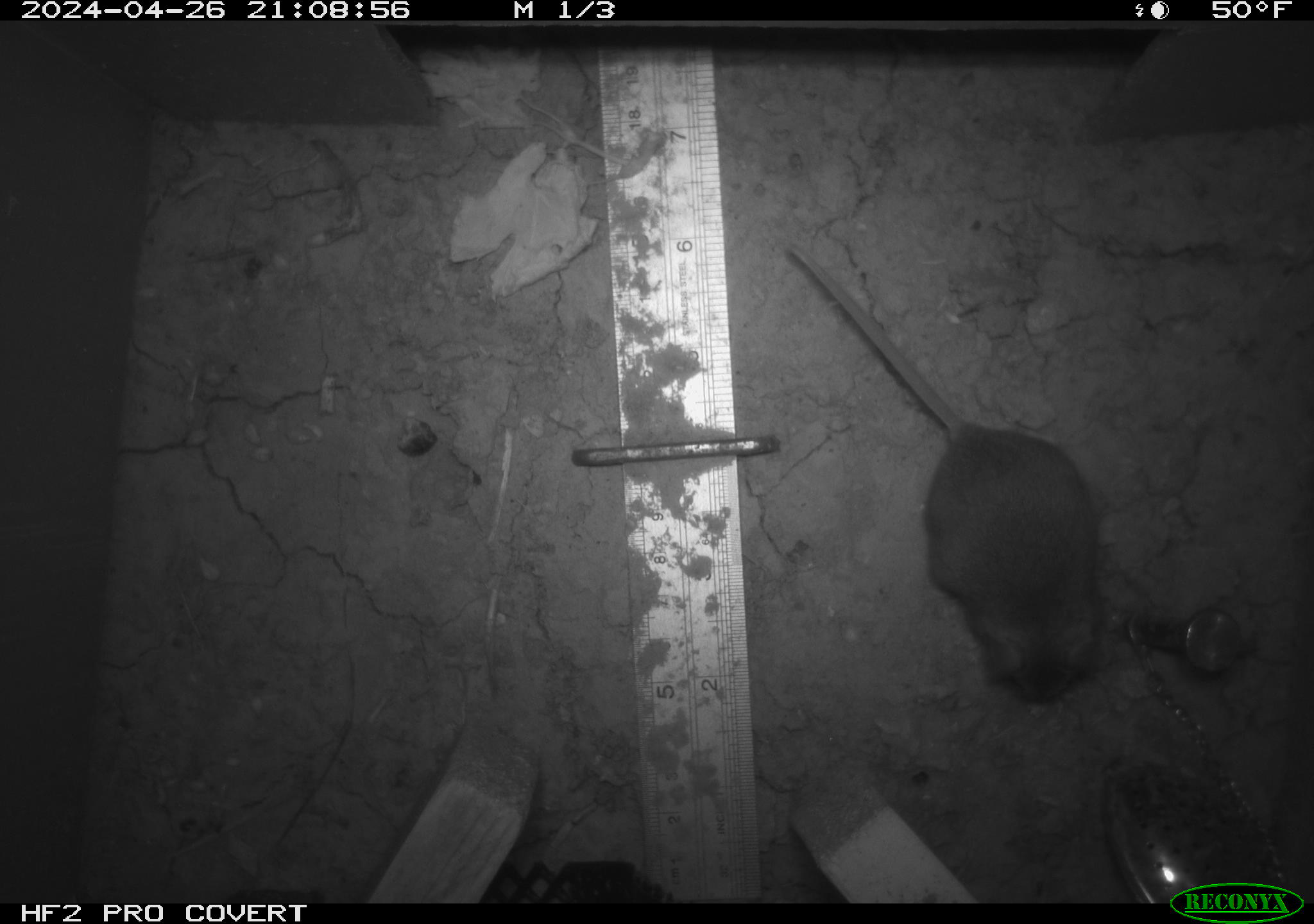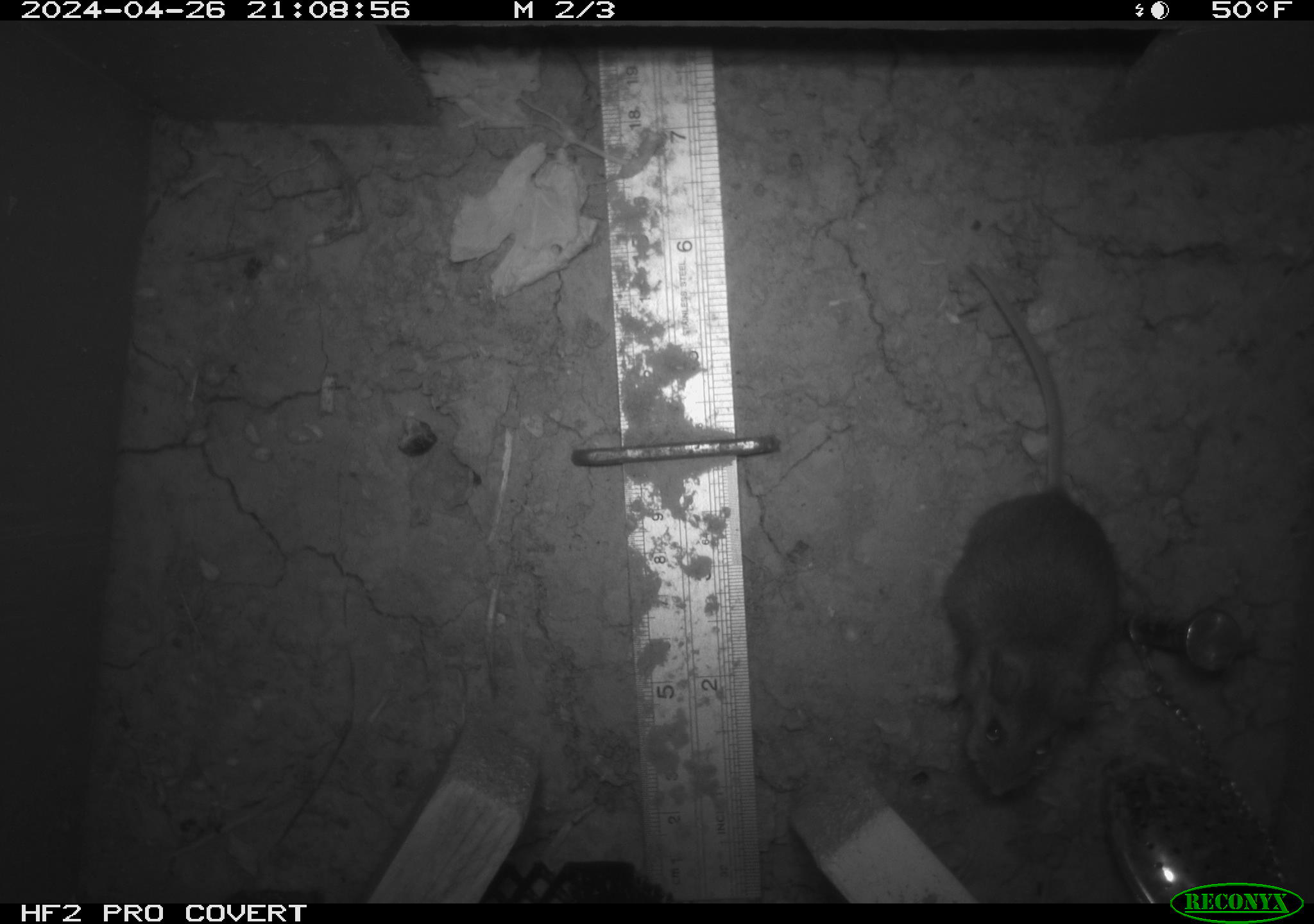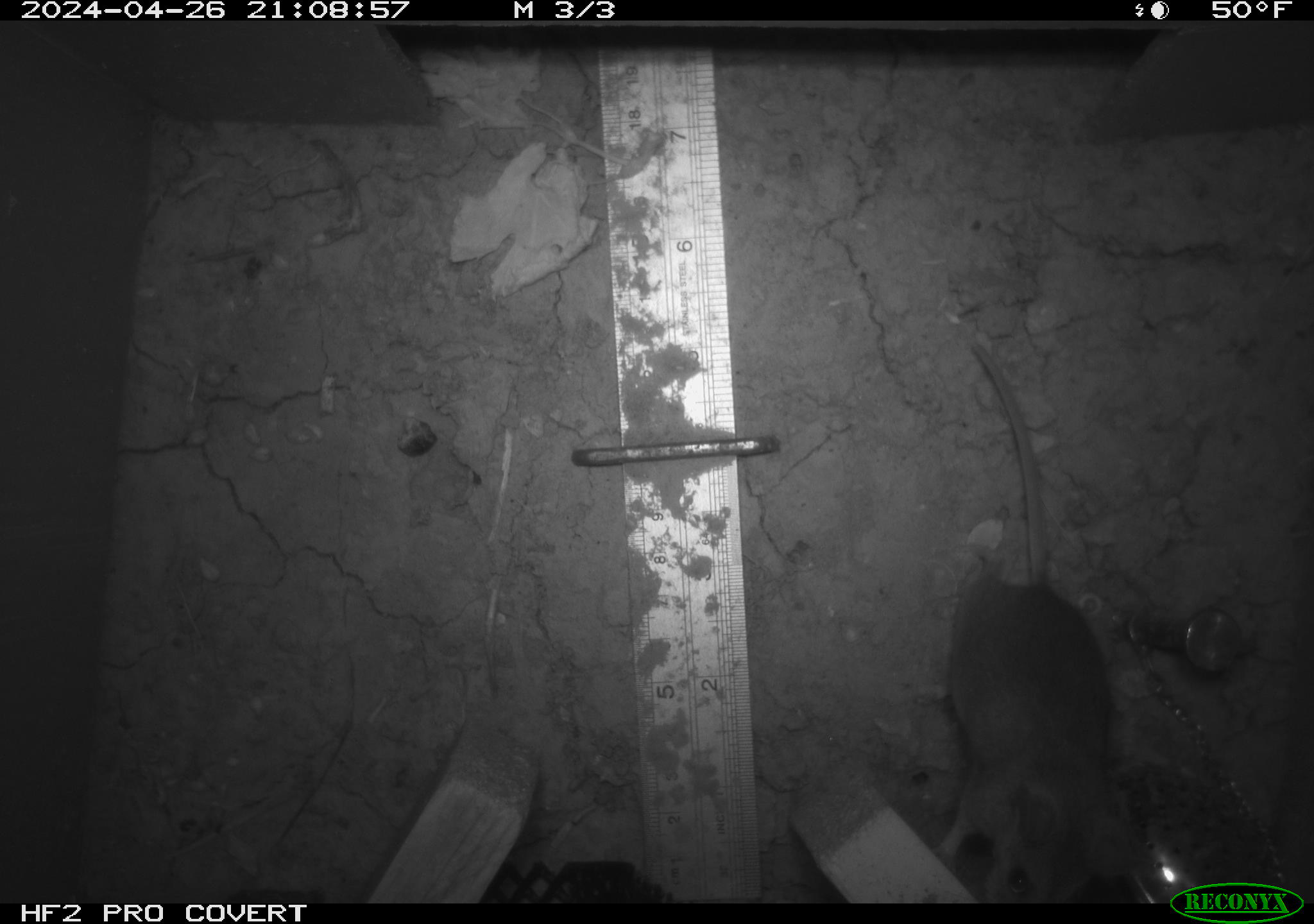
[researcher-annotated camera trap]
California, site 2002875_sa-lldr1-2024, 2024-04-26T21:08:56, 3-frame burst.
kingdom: Animalia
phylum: Chordata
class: Mammalia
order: Rodentia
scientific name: Rodentia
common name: rodent